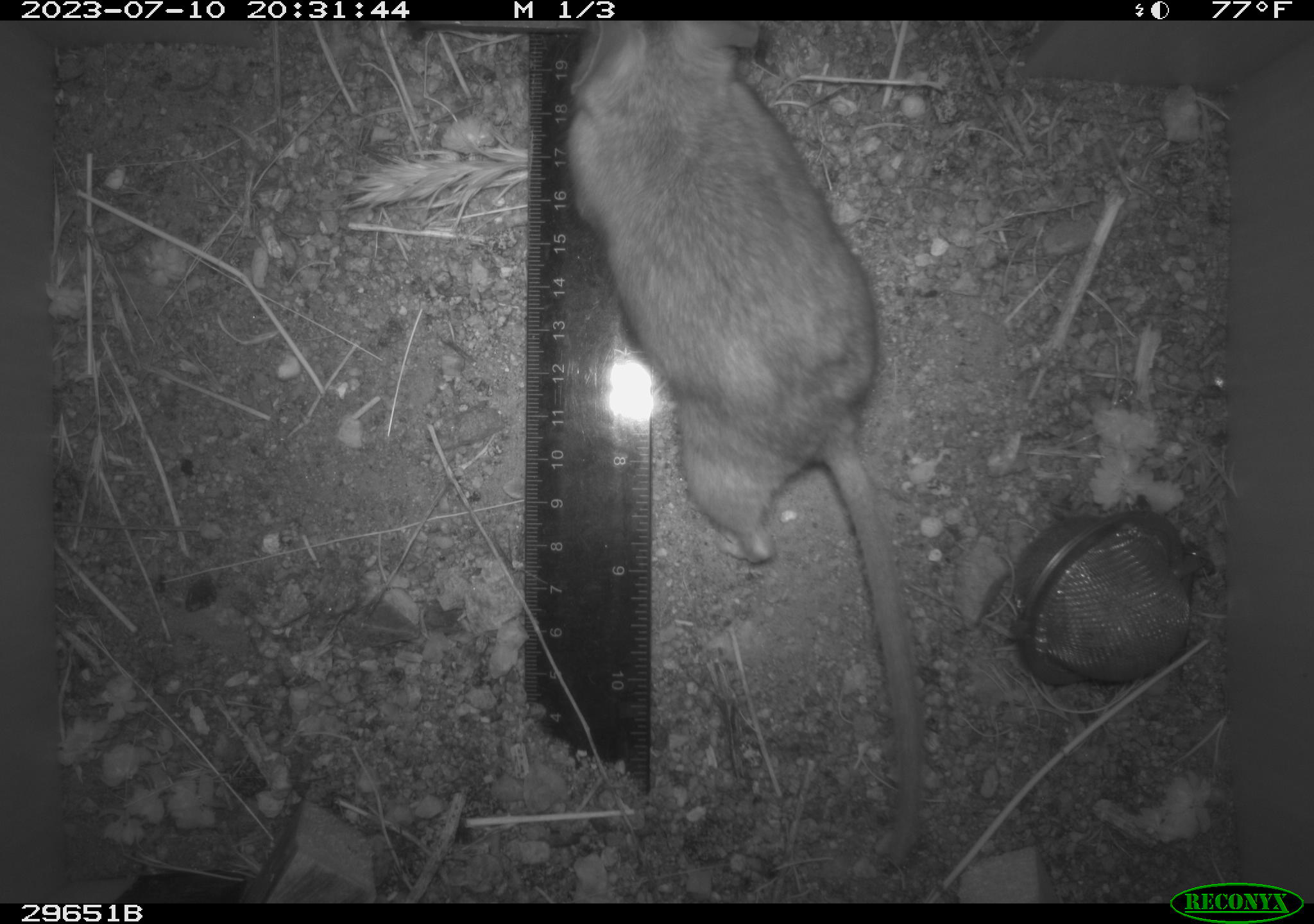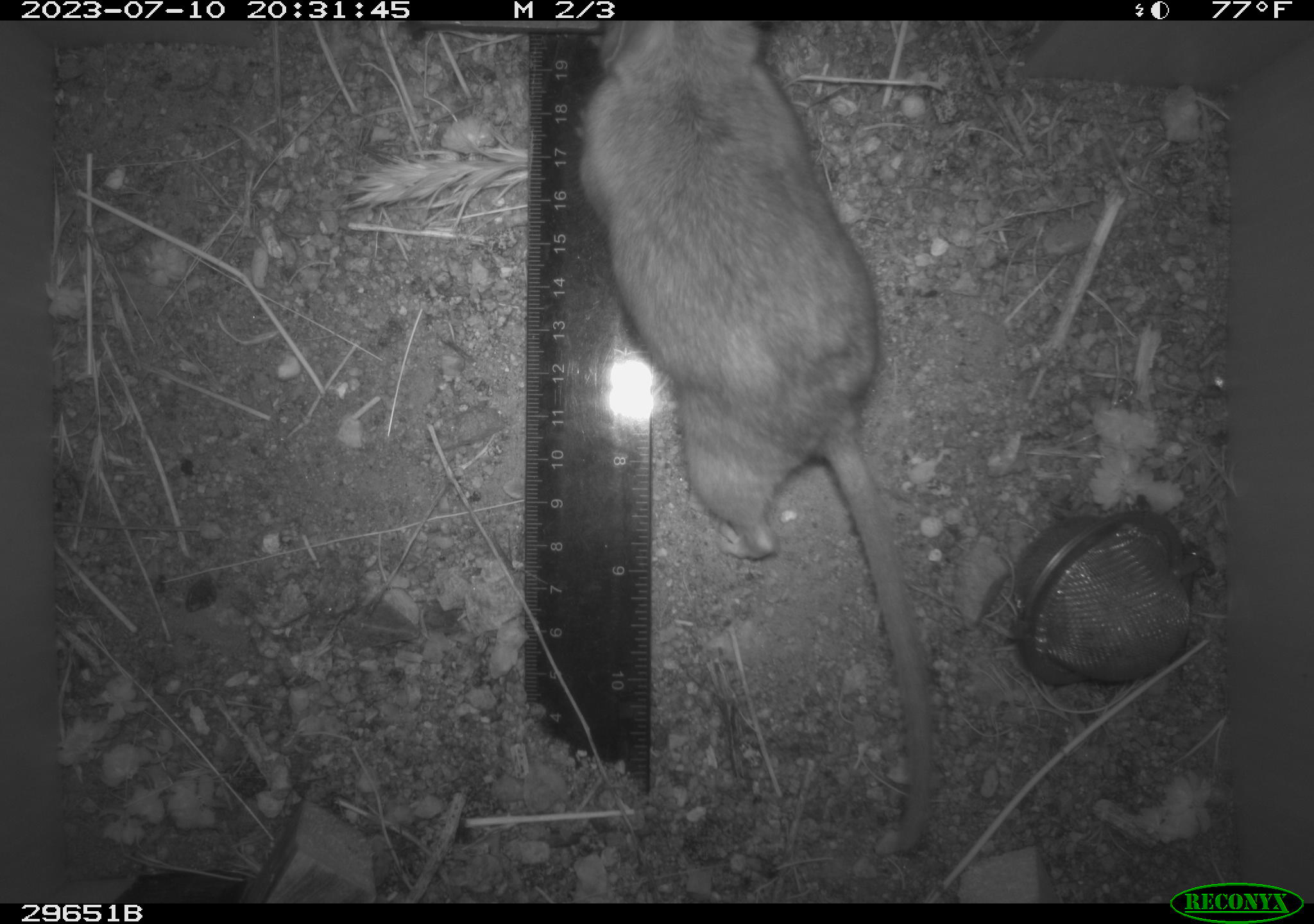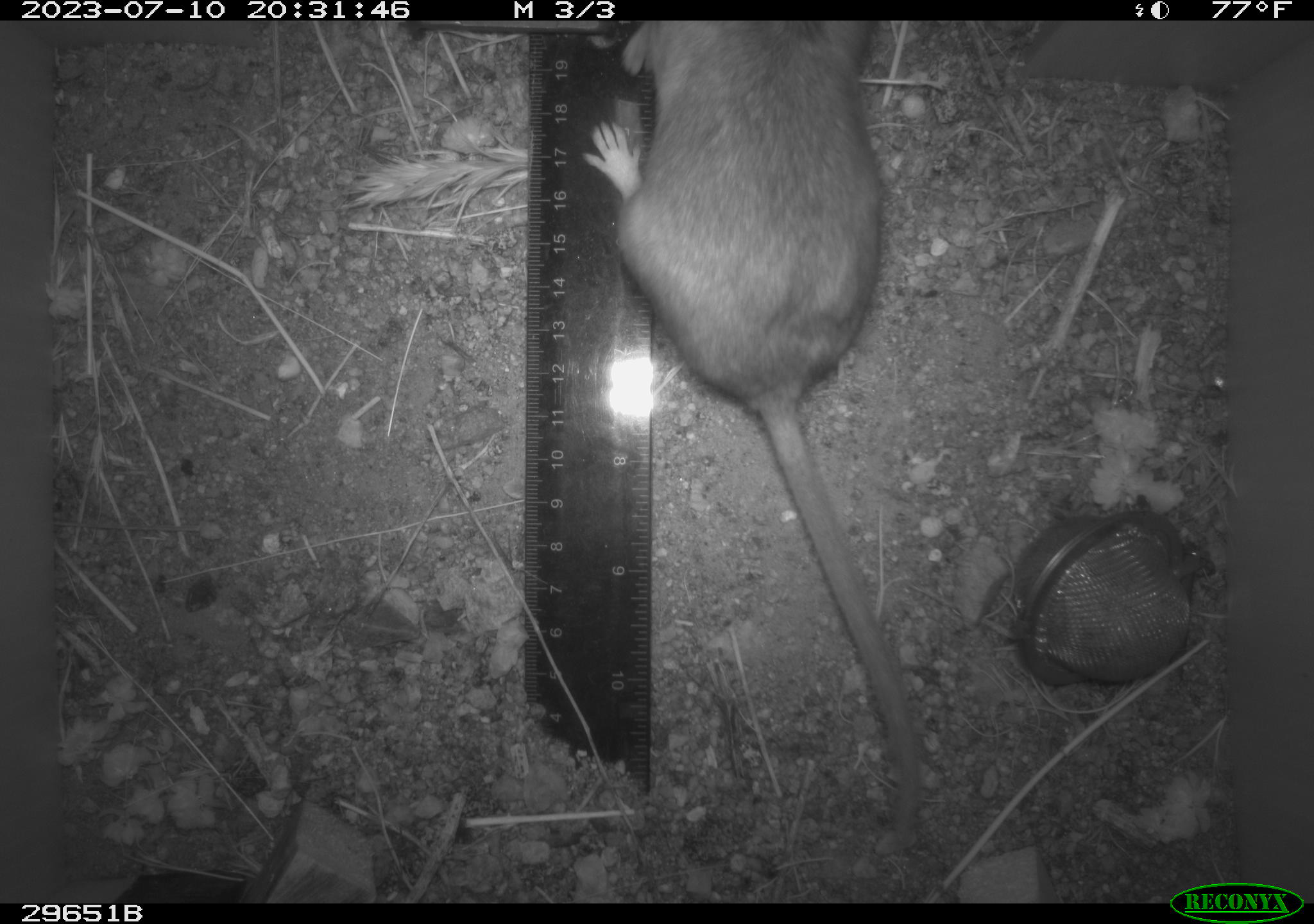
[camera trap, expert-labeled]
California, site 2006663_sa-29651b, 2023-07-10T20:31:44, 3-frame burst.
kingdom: Animalia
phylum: Chordata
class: Mammalia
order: Rodentia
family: Cricetidae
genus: Neotoma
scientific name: Neotoma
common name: pack rat or woodrat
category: neotoma species